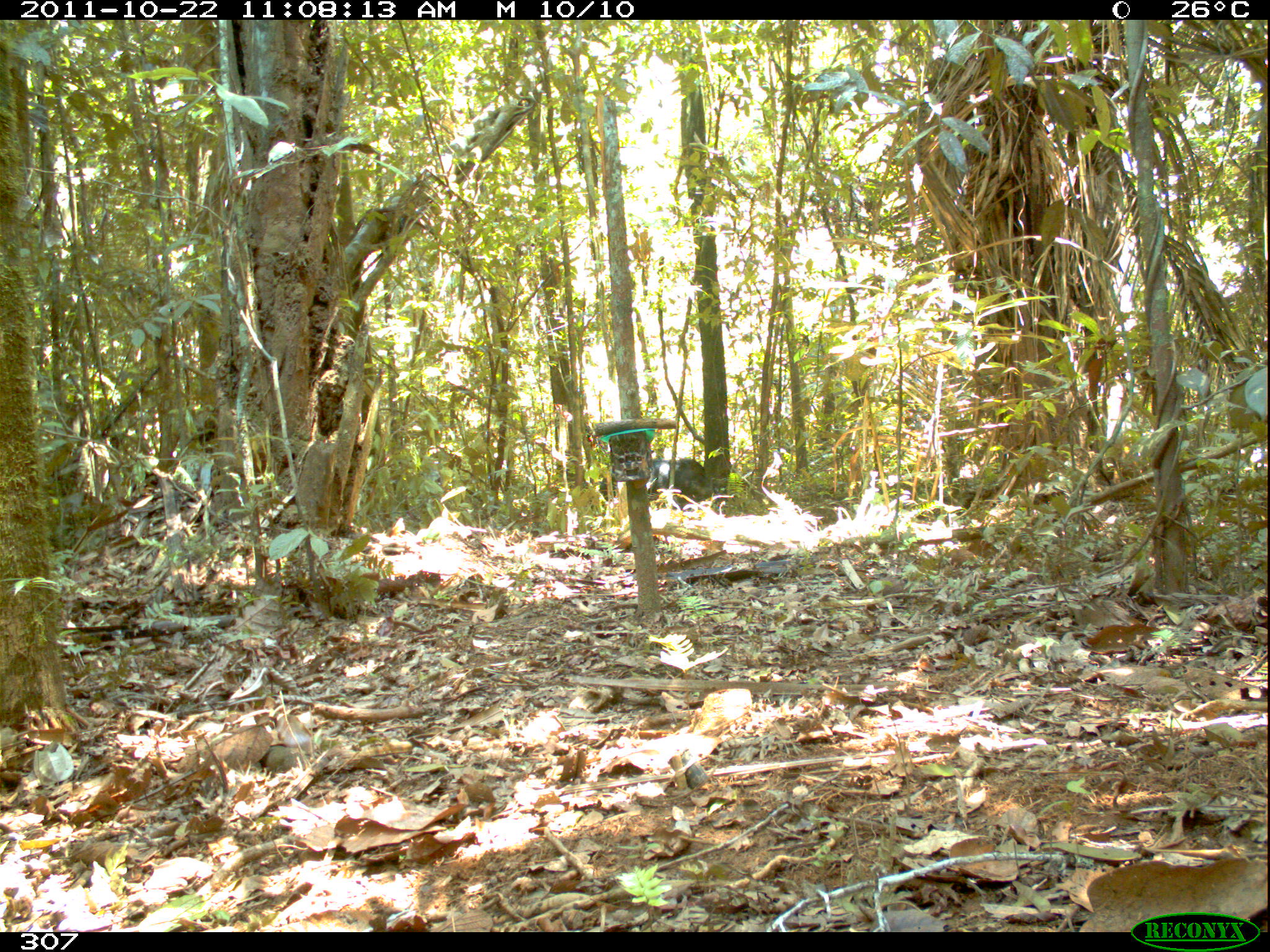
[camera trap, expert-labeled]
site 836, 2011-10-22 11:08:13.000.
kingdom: Animalia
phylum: Chordata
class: Mammalia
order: Artiodactyla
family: Tayassuidae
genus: Tayassu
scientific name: Tayassu pecari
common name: white-lipped peccary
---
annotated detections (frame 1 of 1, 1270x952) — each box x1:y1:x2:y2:
tayassu pecari: 600:458:709:508